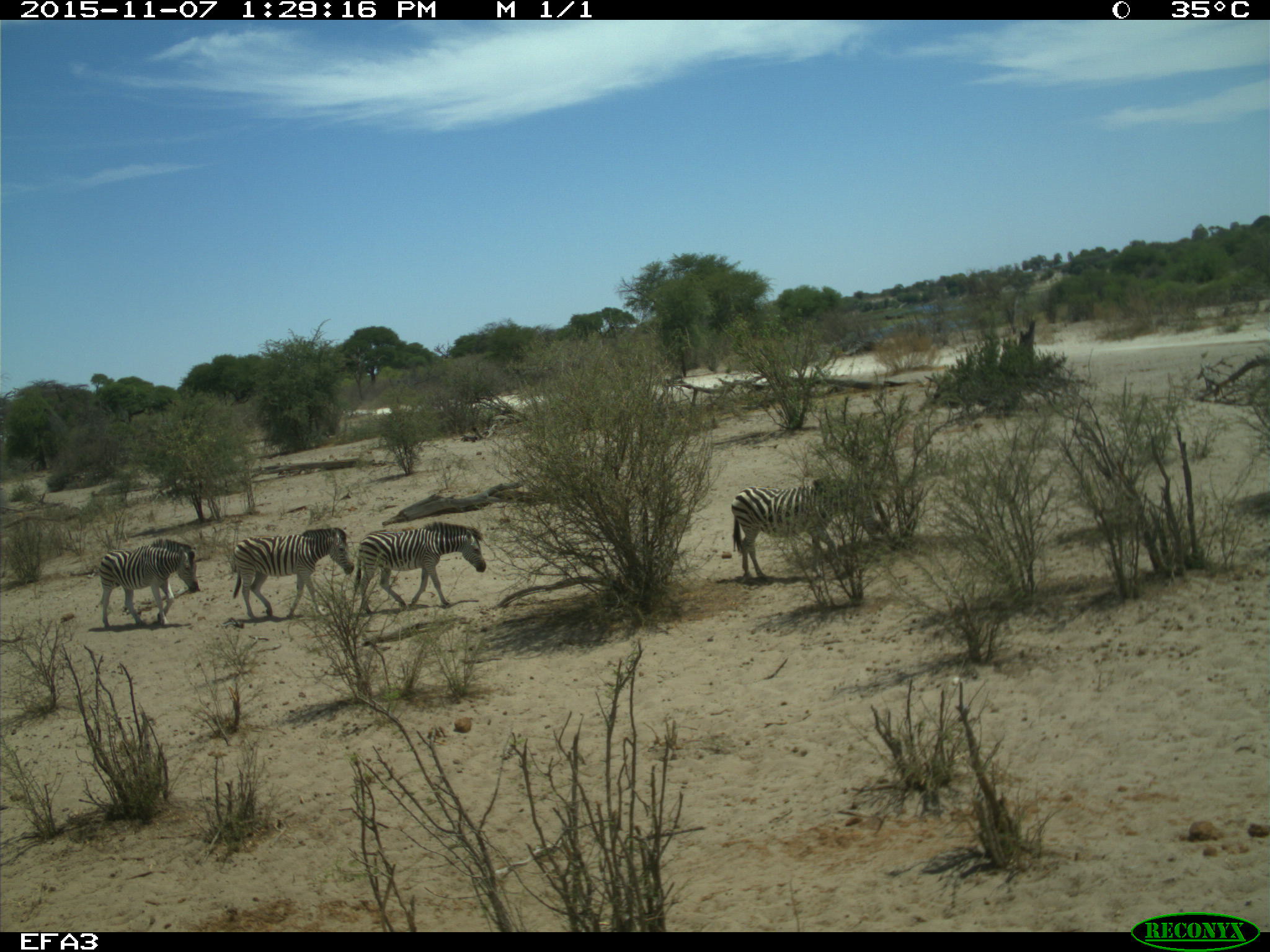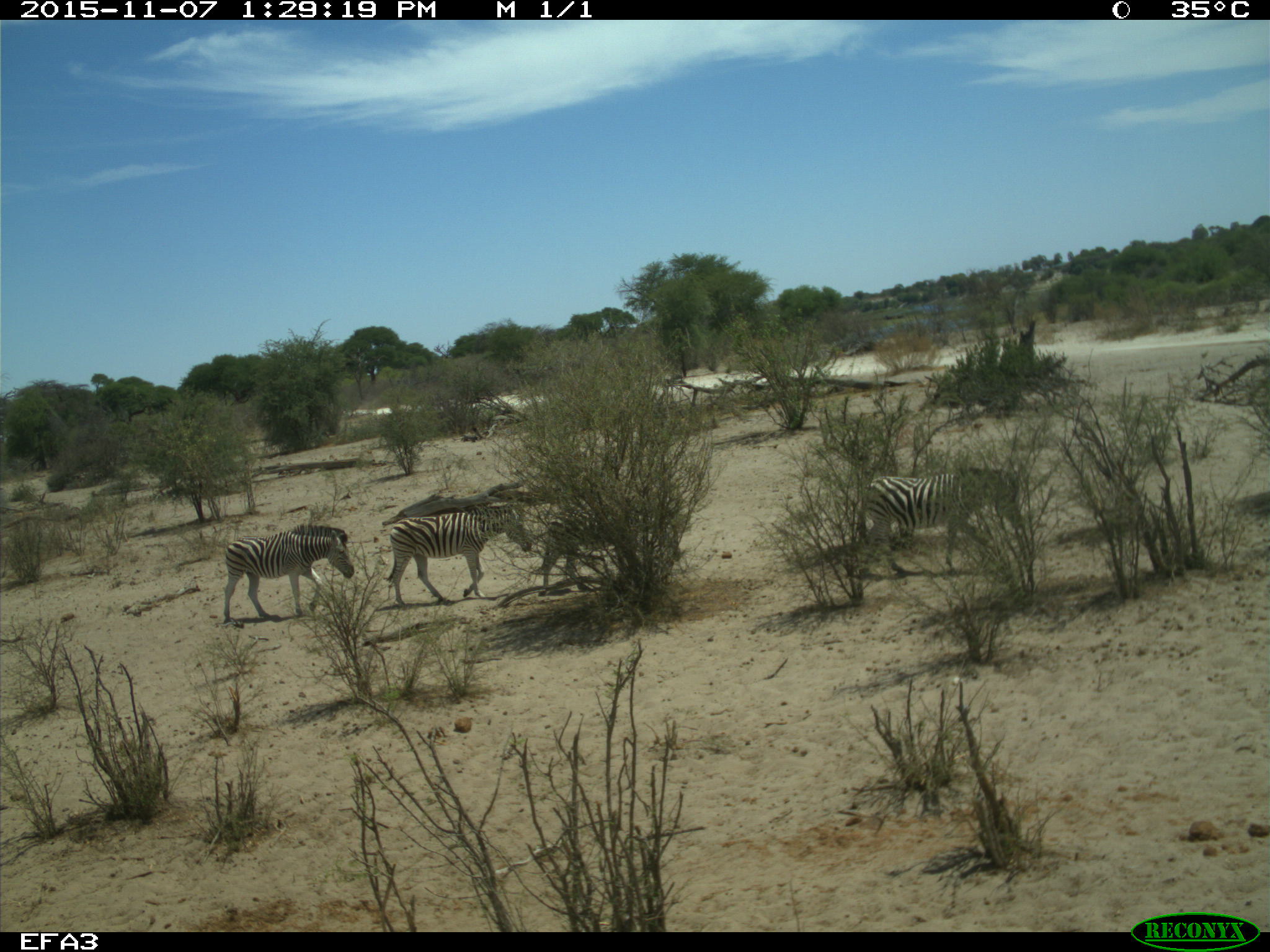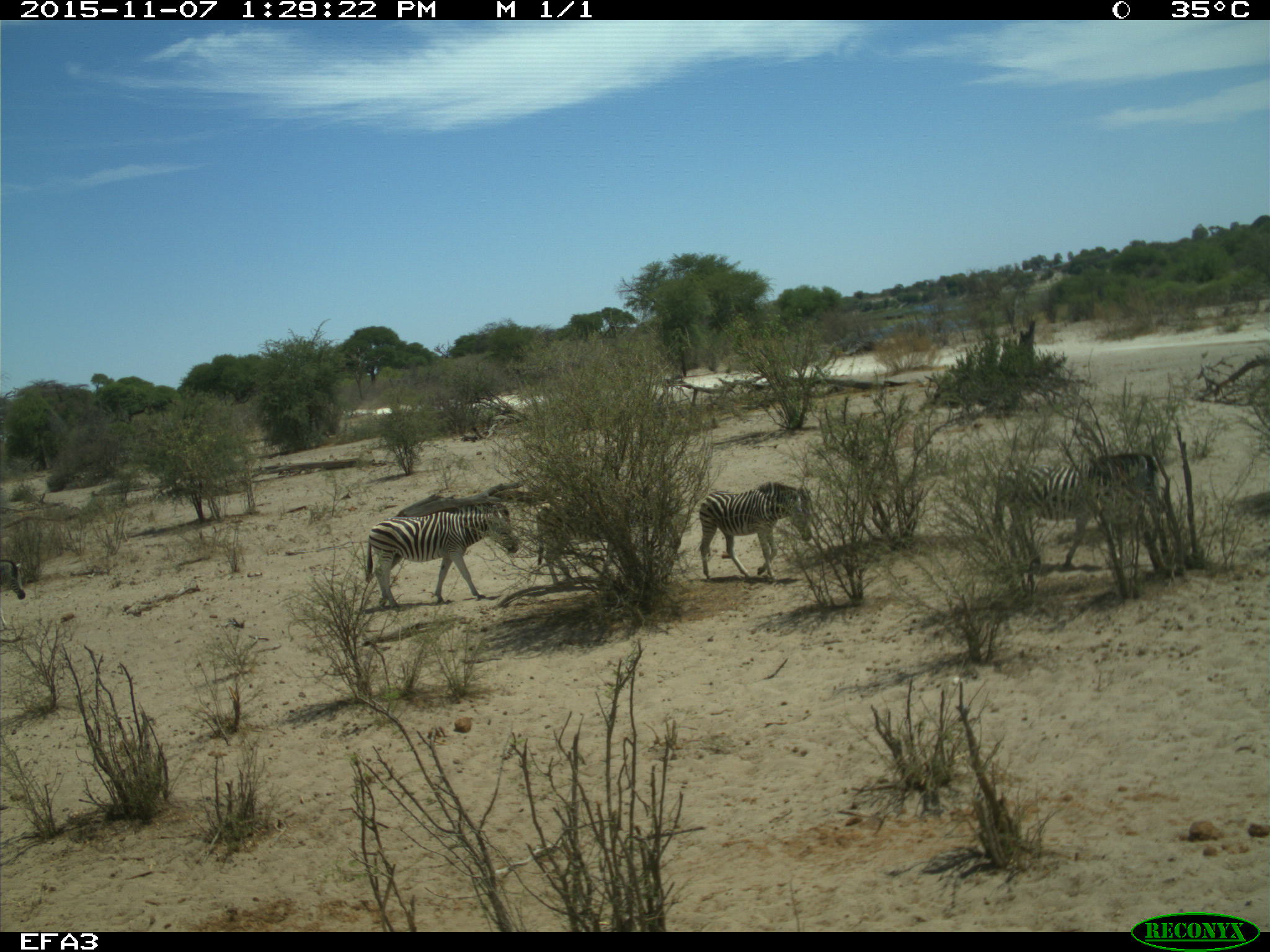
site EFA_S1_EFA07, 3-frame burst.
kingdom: Animalia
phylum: Chordata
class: Mammalia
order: Perissodactyla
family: Equidae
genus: Equus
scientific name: Equus quagga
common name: plains zebra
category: zebraplains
Zebraplains (plains zebra) (Equus quagga), count 4. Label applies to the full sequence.